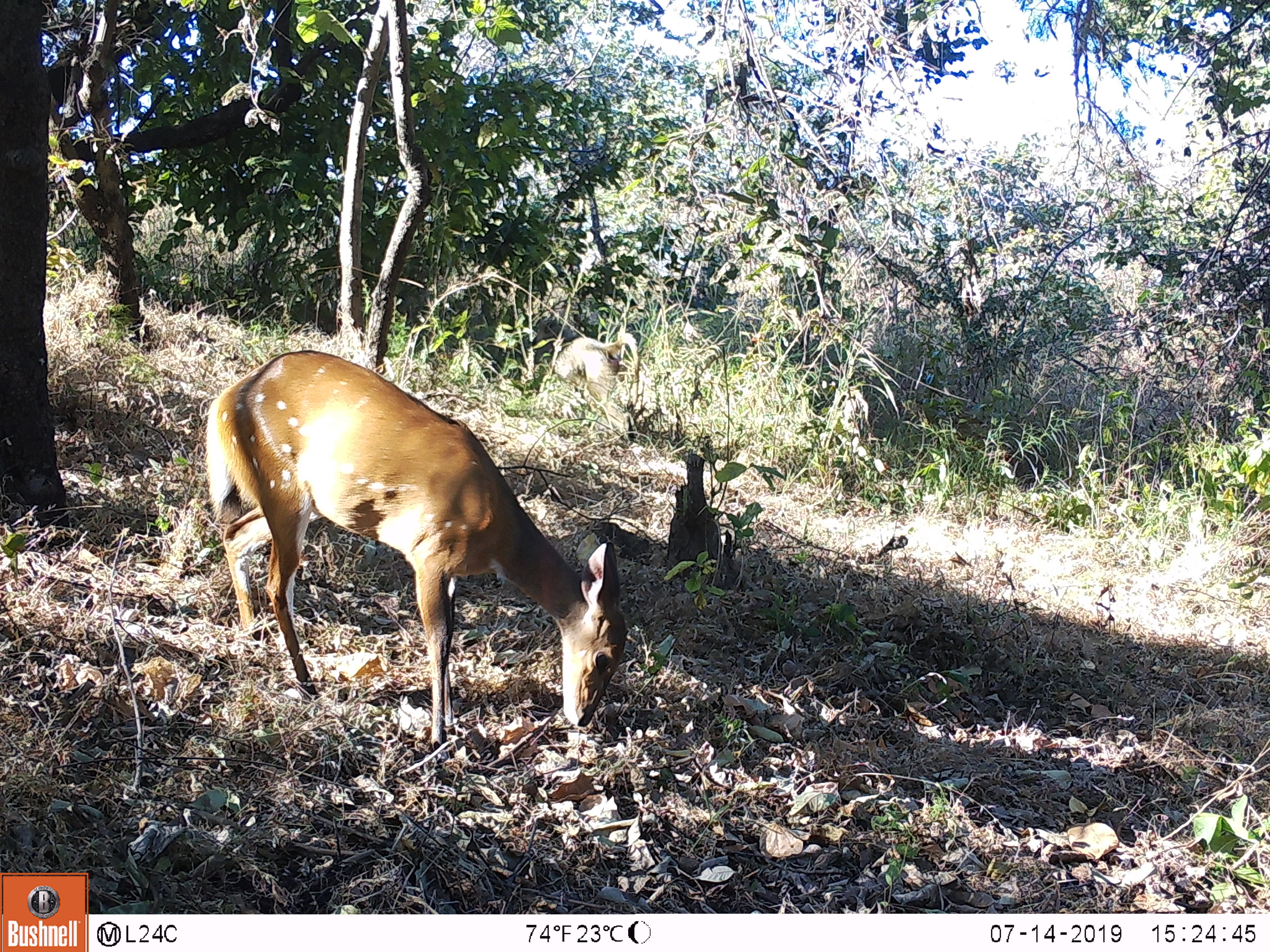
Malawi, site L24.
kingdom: Animalia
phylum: Chordata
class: Mammalia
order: Artiodactyla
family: Bovidae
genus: Tragelaphus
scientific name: Tragelaphus sylvaticus sylvaticus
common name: cape bushbuck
Cape bushbuck (Tragelaphus sylvaticus sylvaticus), count 1.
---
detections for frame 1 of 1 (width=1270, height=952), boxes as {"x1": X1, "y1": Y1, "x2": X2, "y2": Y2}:
cape bushbuck: {"x1": 190, "y1": 340, "x2": 634, "y2": 743}